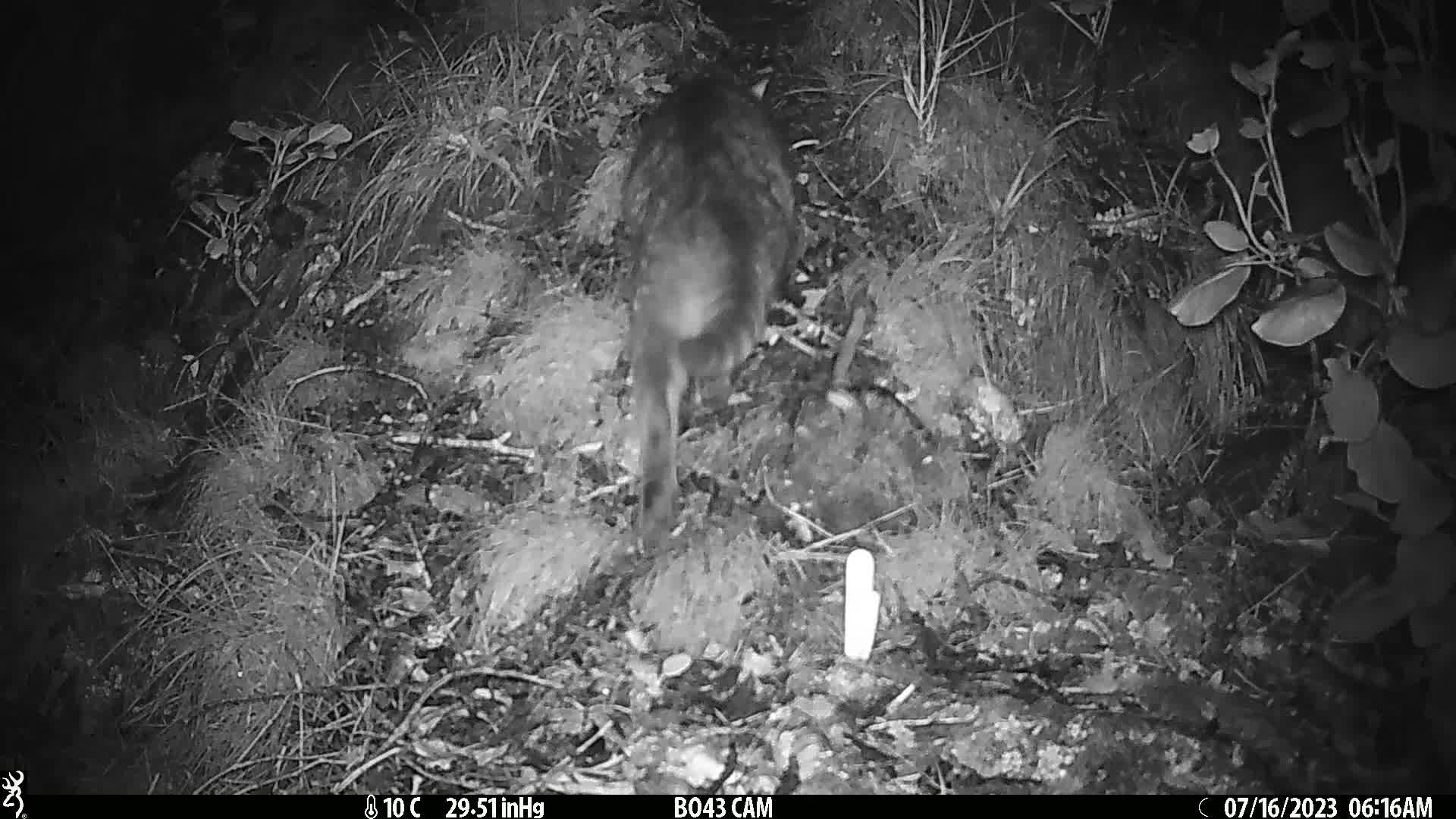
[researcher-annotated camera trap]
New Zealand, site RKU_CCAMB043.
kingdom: Animalia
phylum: Chordata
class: Mammalia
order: Carnivora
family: Felidae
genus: Felis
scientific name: Felis catus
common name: domestic cat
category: cat